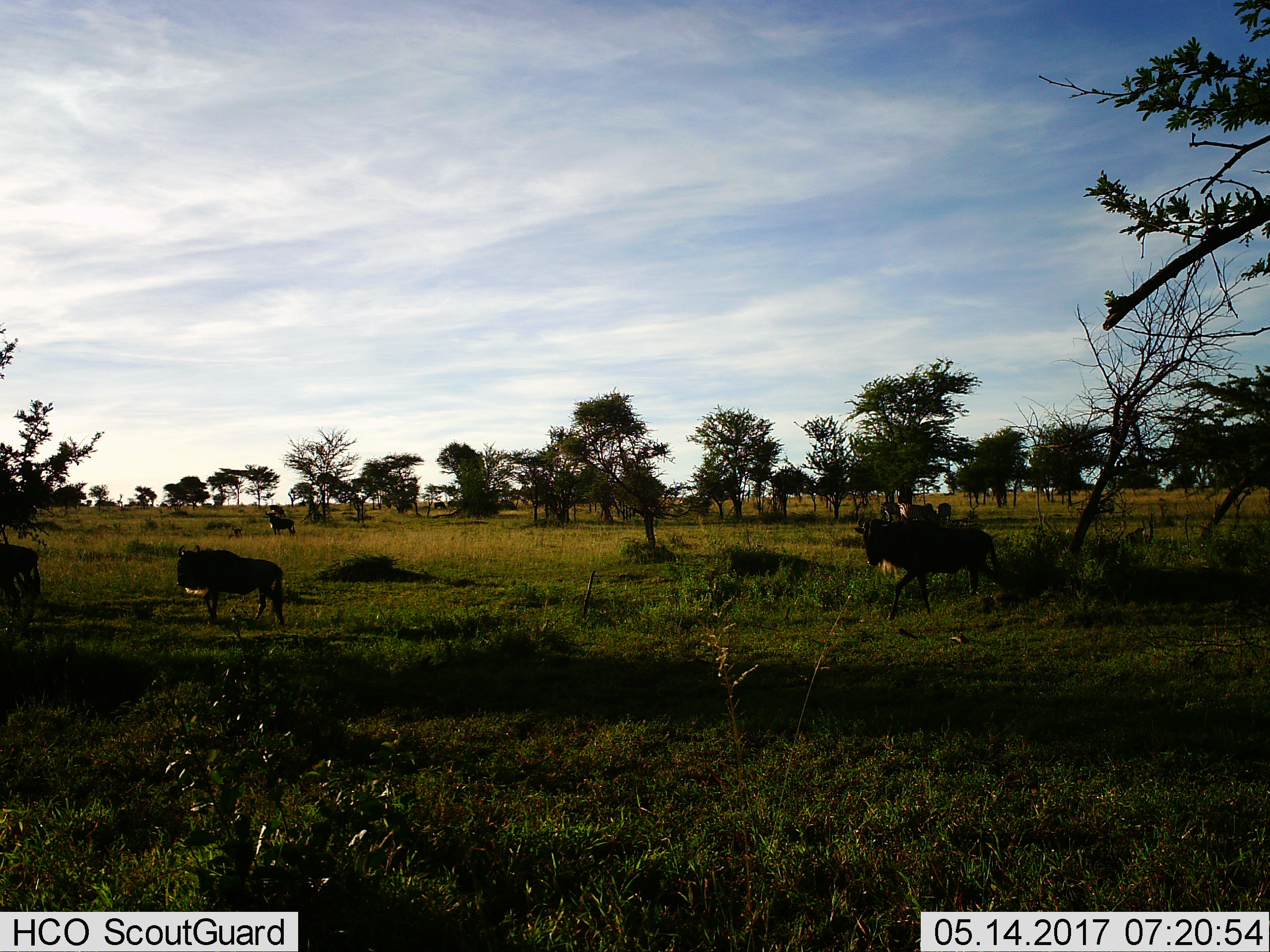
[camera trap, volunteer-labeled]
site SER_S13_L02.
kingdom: Animalia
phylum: Chordata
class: Mammalia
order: Artiodactyla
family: Bovidae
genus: Connochaetes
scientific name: Connochaetes taurinus taurinus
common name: blue wildebeest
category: wildebeestblue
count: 4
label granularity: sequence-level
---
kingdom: Animalia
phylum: Chordata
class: Mammalia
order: Perissodactyla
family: Equidae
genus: Equus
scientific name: Equus quagga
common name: plains zebra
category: zebraplains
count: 3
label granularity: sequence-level